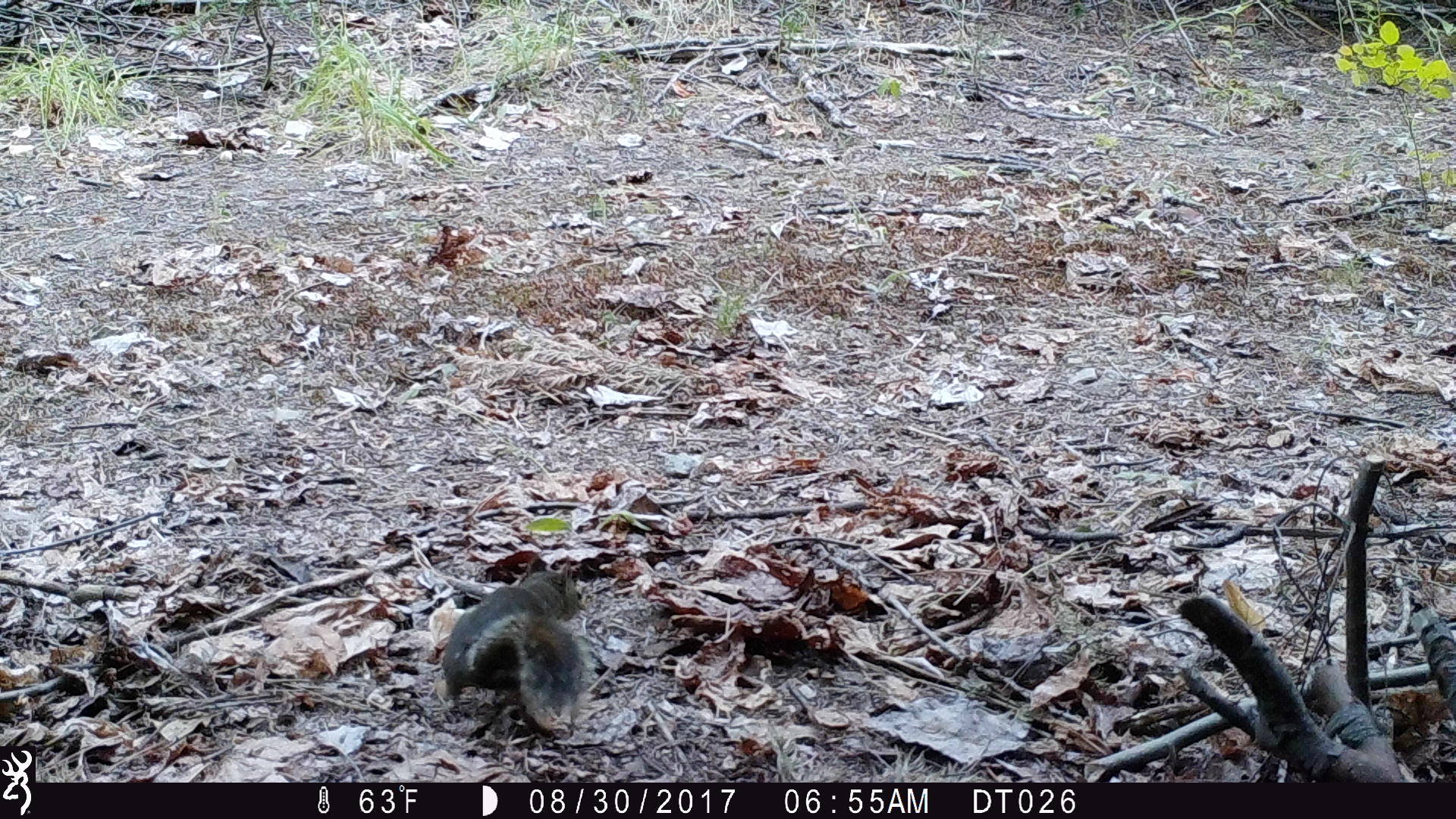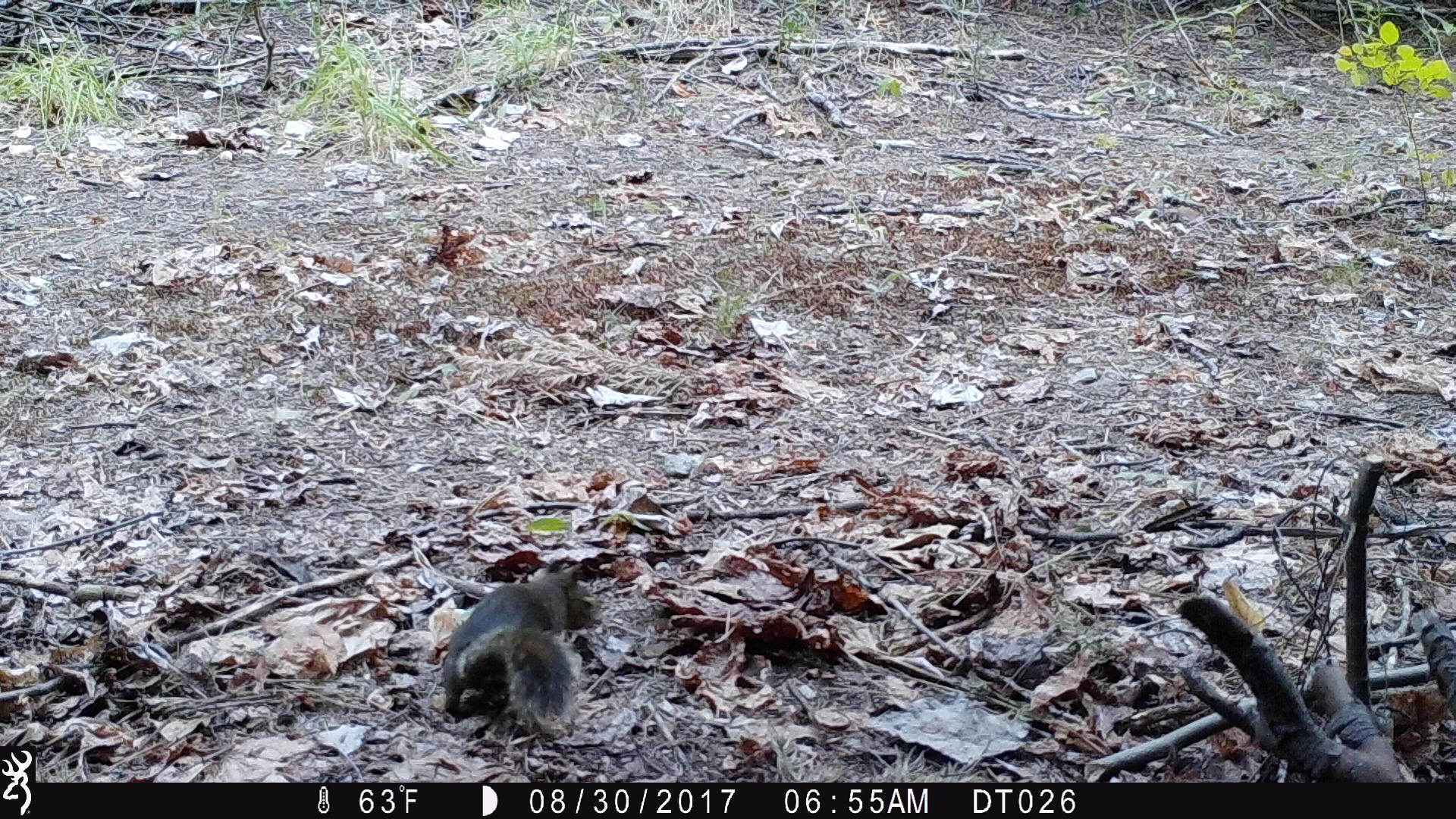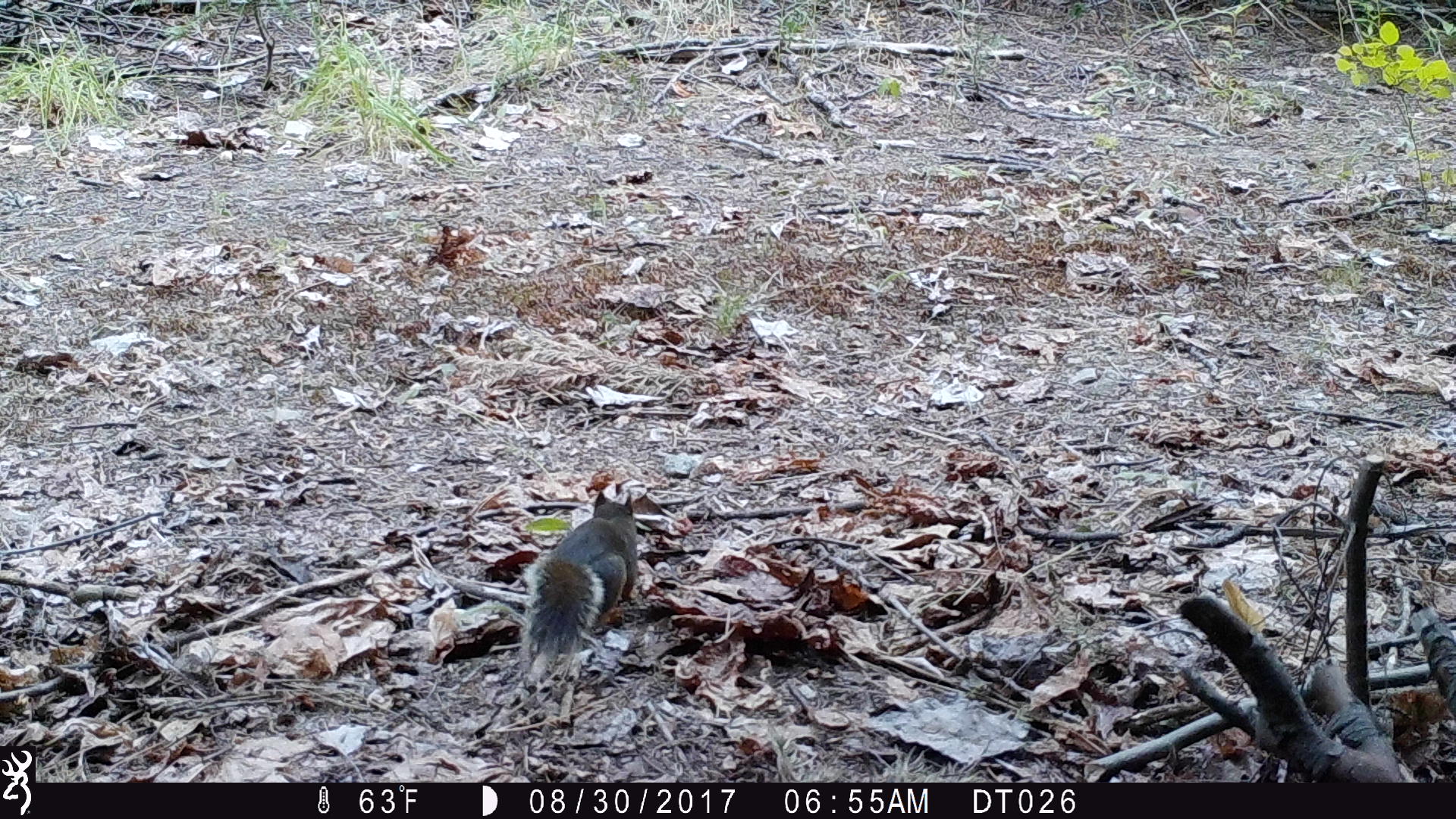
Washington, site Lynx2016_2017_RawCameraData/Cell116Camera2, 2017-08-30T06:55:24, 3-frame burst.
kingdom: Animalia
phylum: Chordata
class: Mammalia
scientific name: Mammalia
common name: small mammal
Small mammal (Mammalia). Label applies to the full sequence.